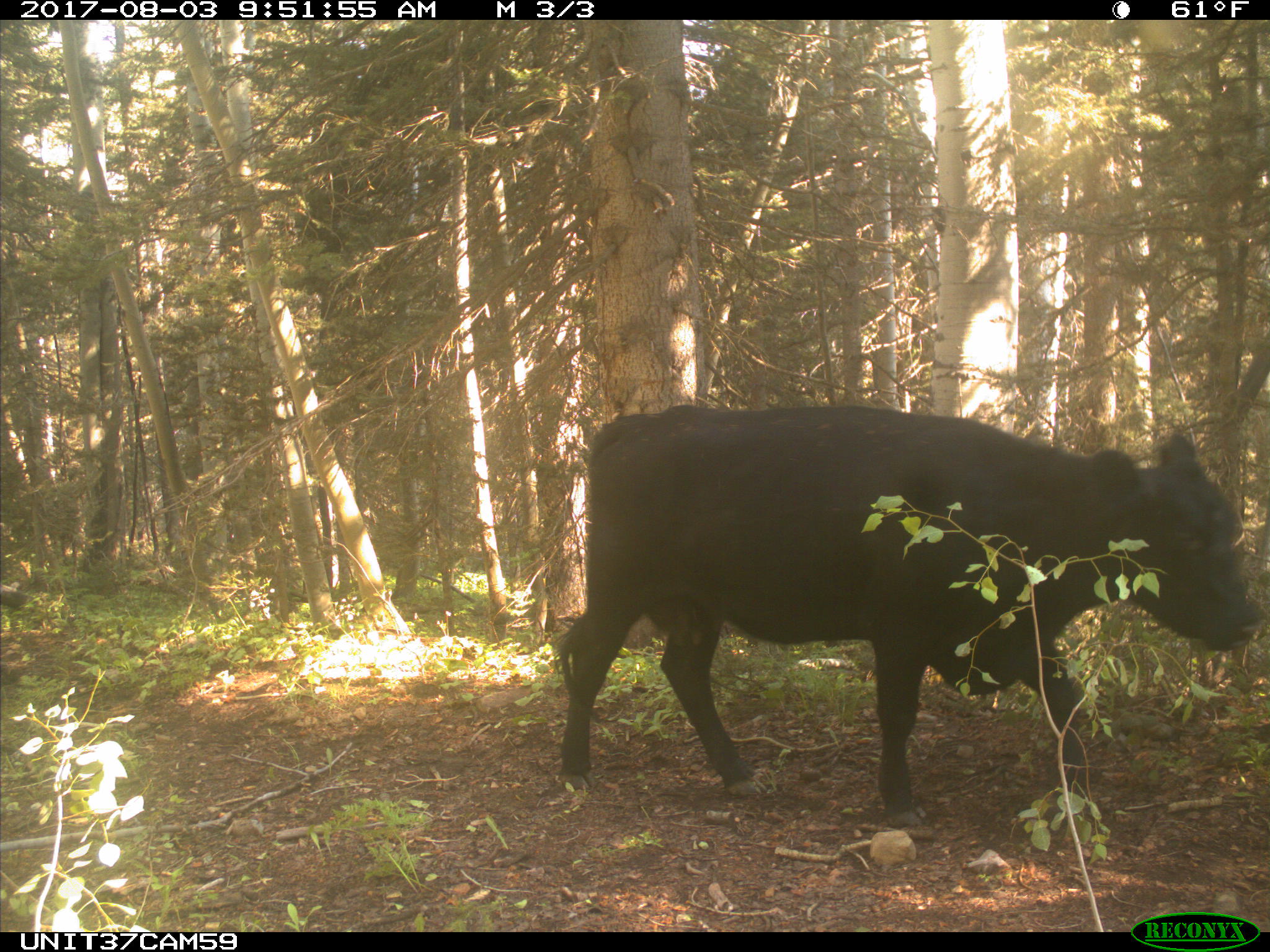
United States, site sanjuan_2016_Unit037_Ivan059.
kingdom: Animalia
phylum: Chordata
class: Mammalia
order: Artiodactyla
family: Bovidae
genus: Bos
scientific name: Bos taurus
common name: domestic cow